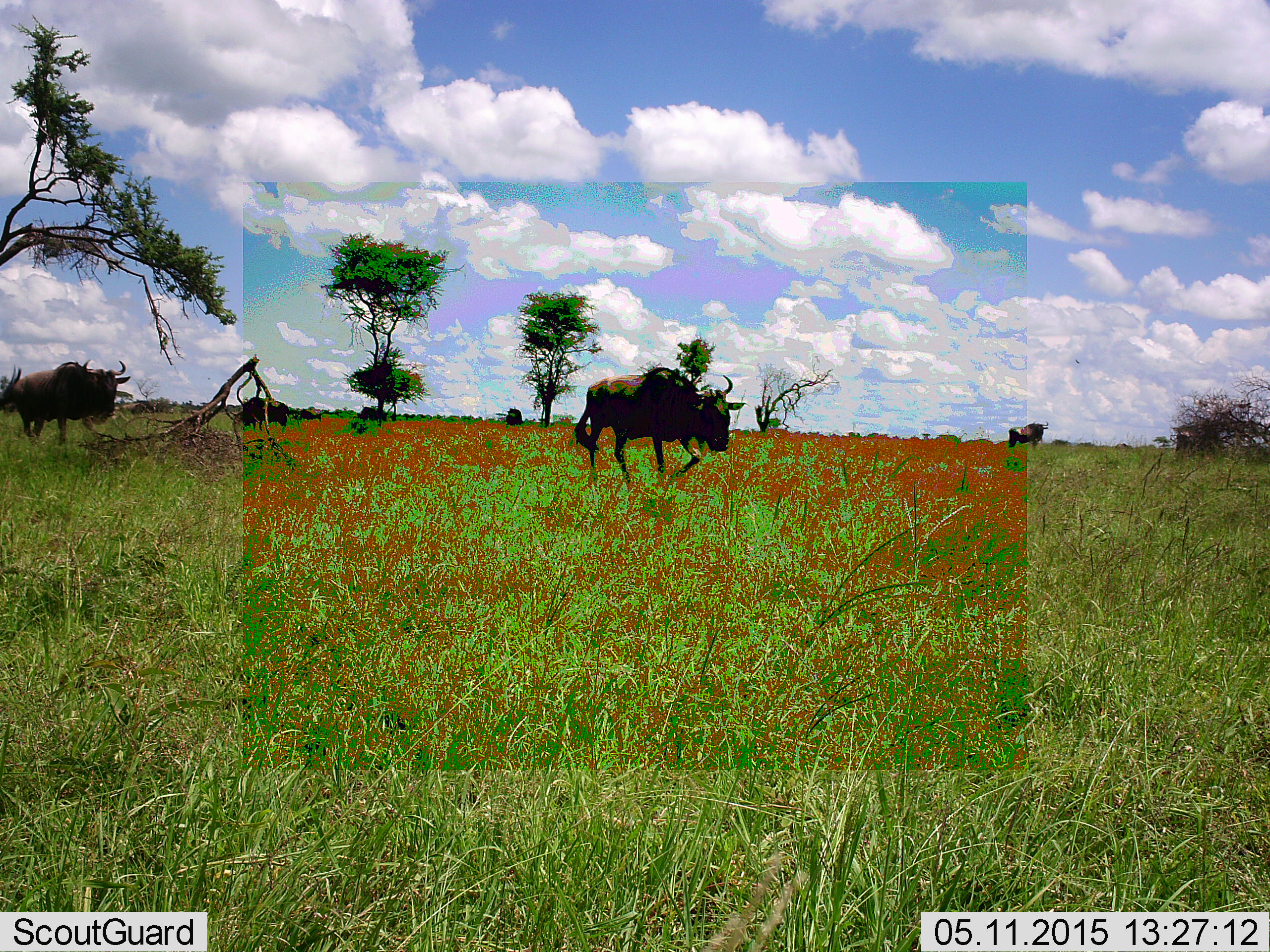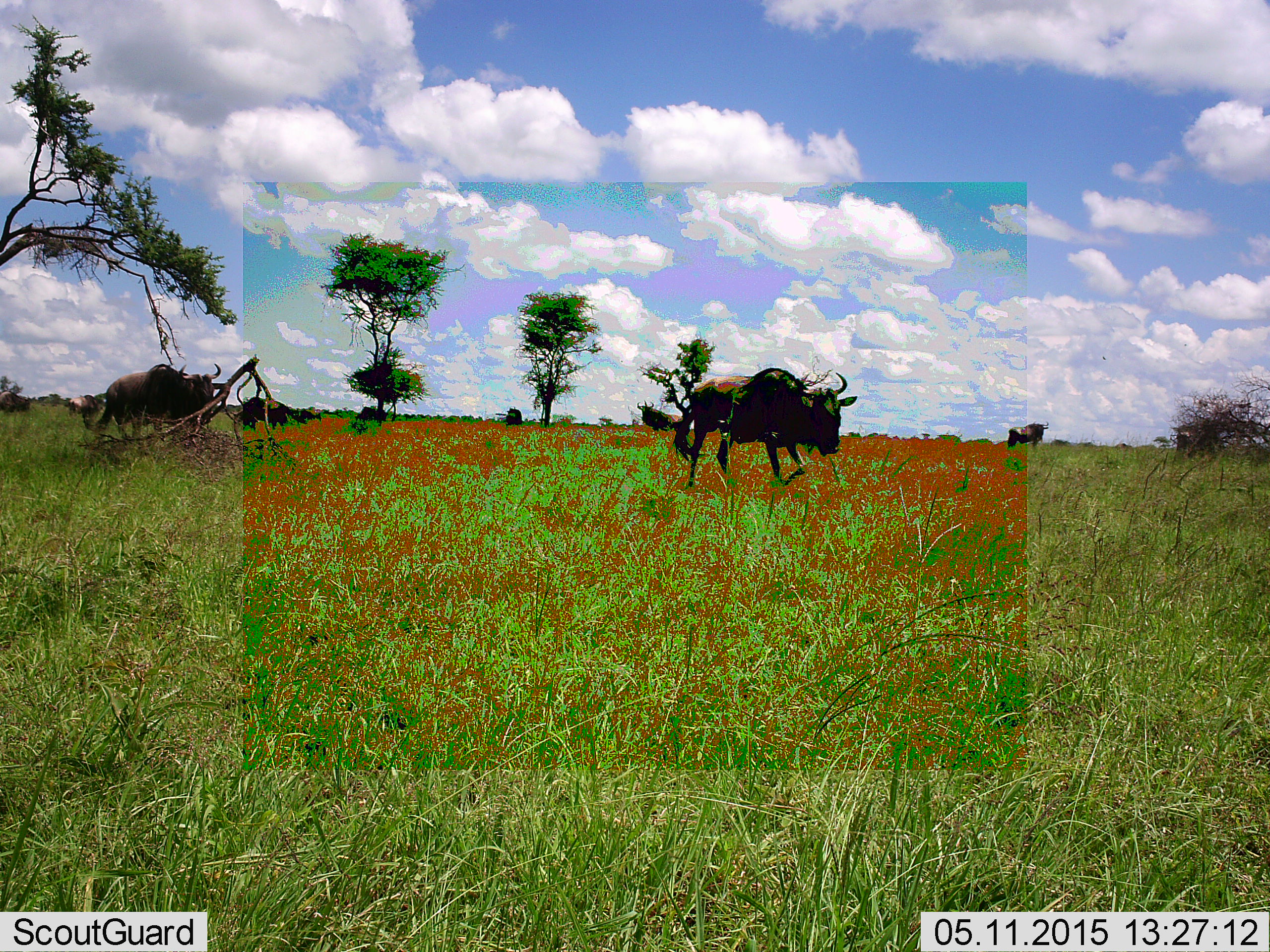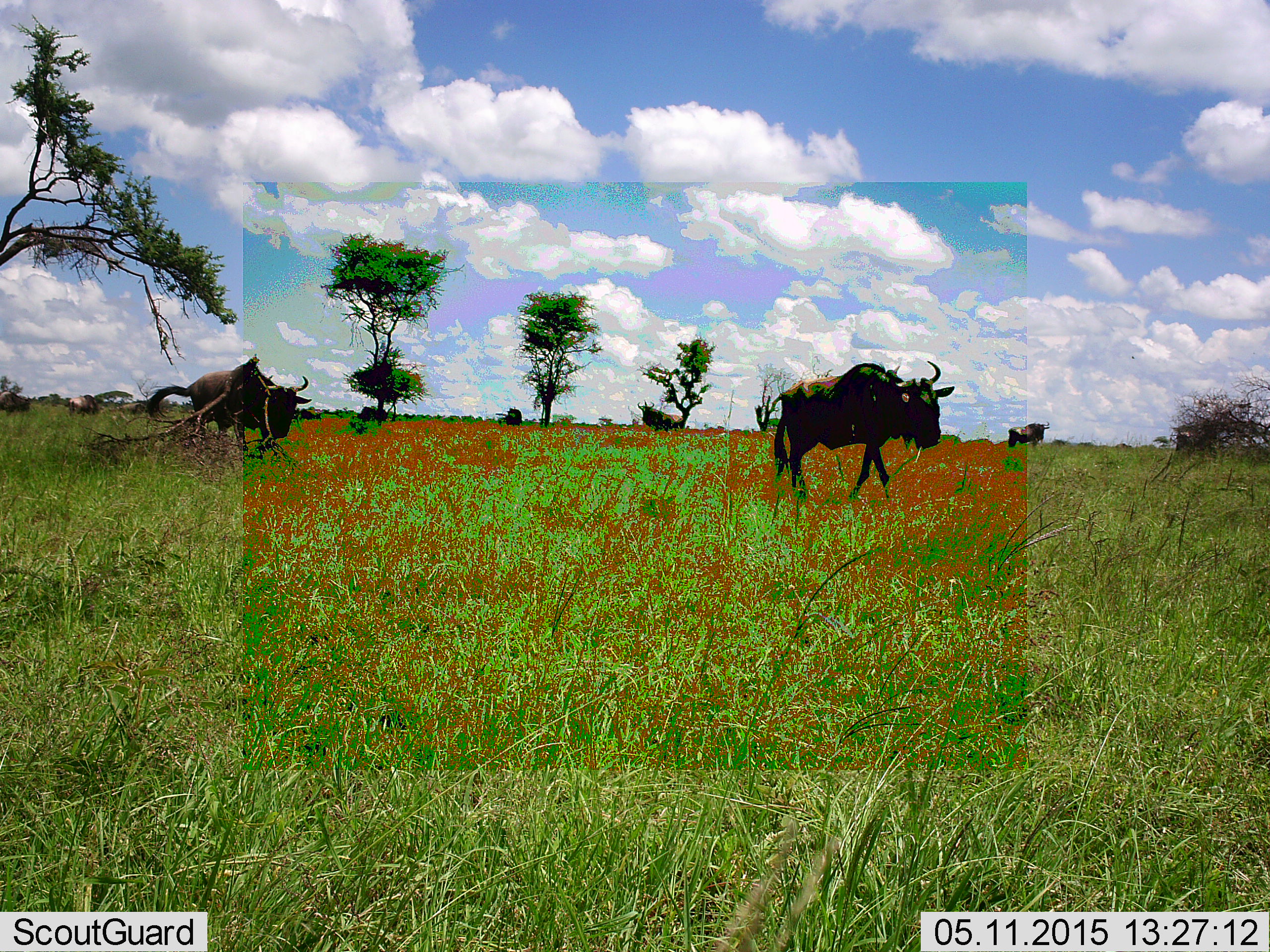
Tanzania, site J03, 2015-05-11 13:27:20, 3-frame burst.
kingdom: Animalia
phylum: Chordata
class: Mammalia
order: Artiodactyla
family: Bovidae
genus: Connochaetes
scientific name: Connochaetes taurinus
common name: blue wildebeest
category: wildebeest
Wildebeest (blue wildebeest) (Connochaetes taurinus), count 7. Behavior (volunteer vote fractions): standing 60%, resting 10%, moving 100%, interacting 10%. Young present (vote fraction): 0%. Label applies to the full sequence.